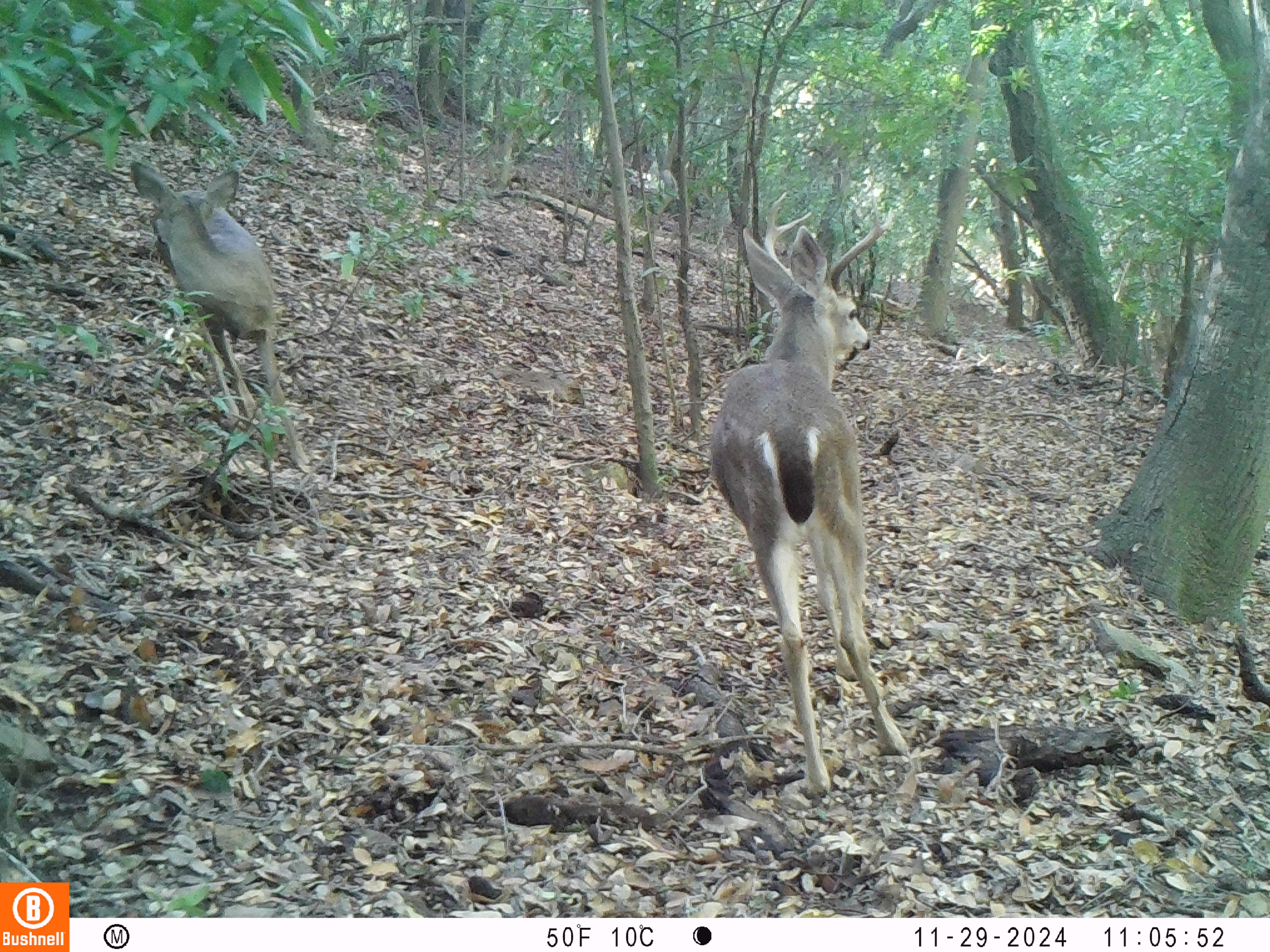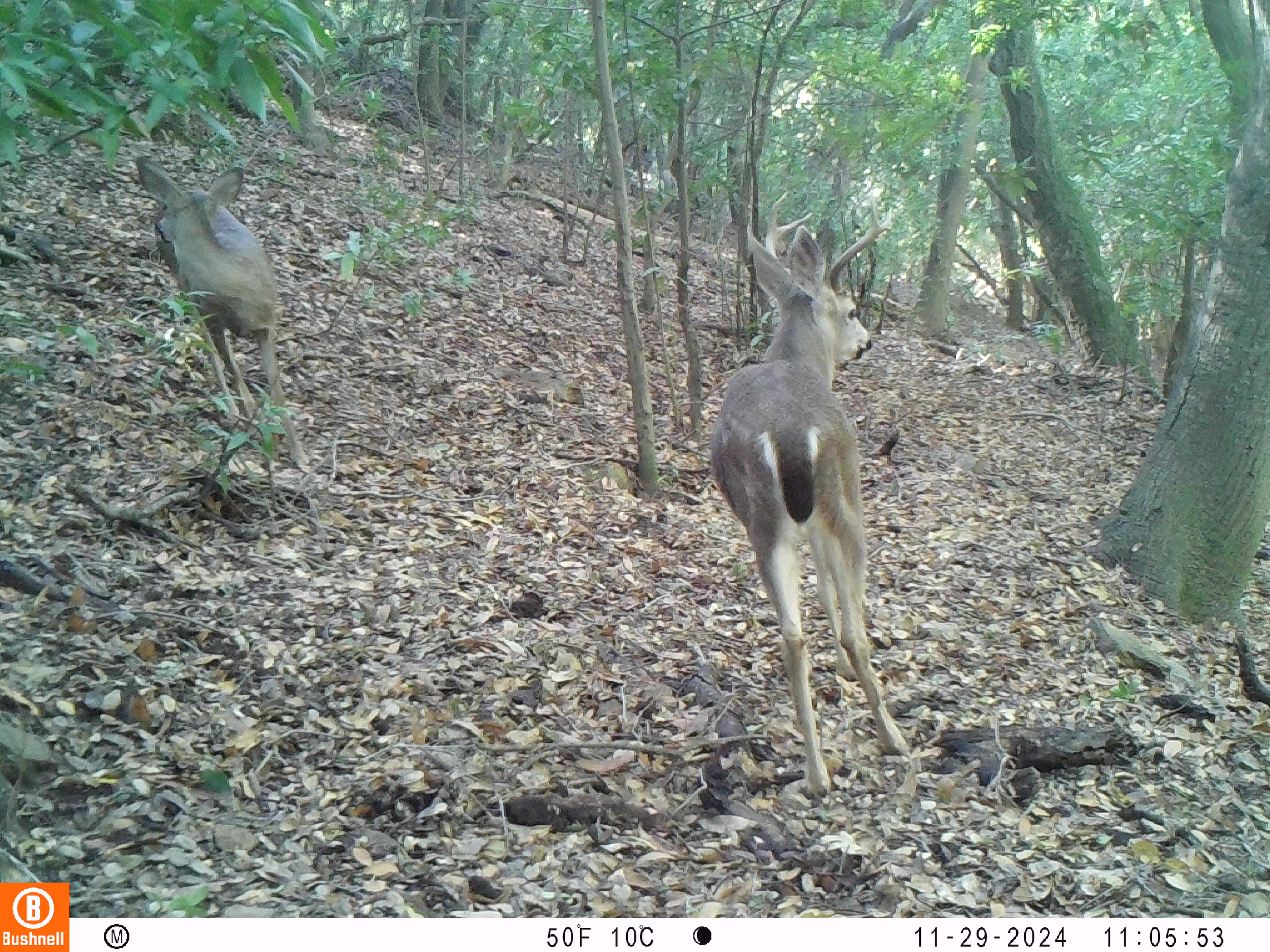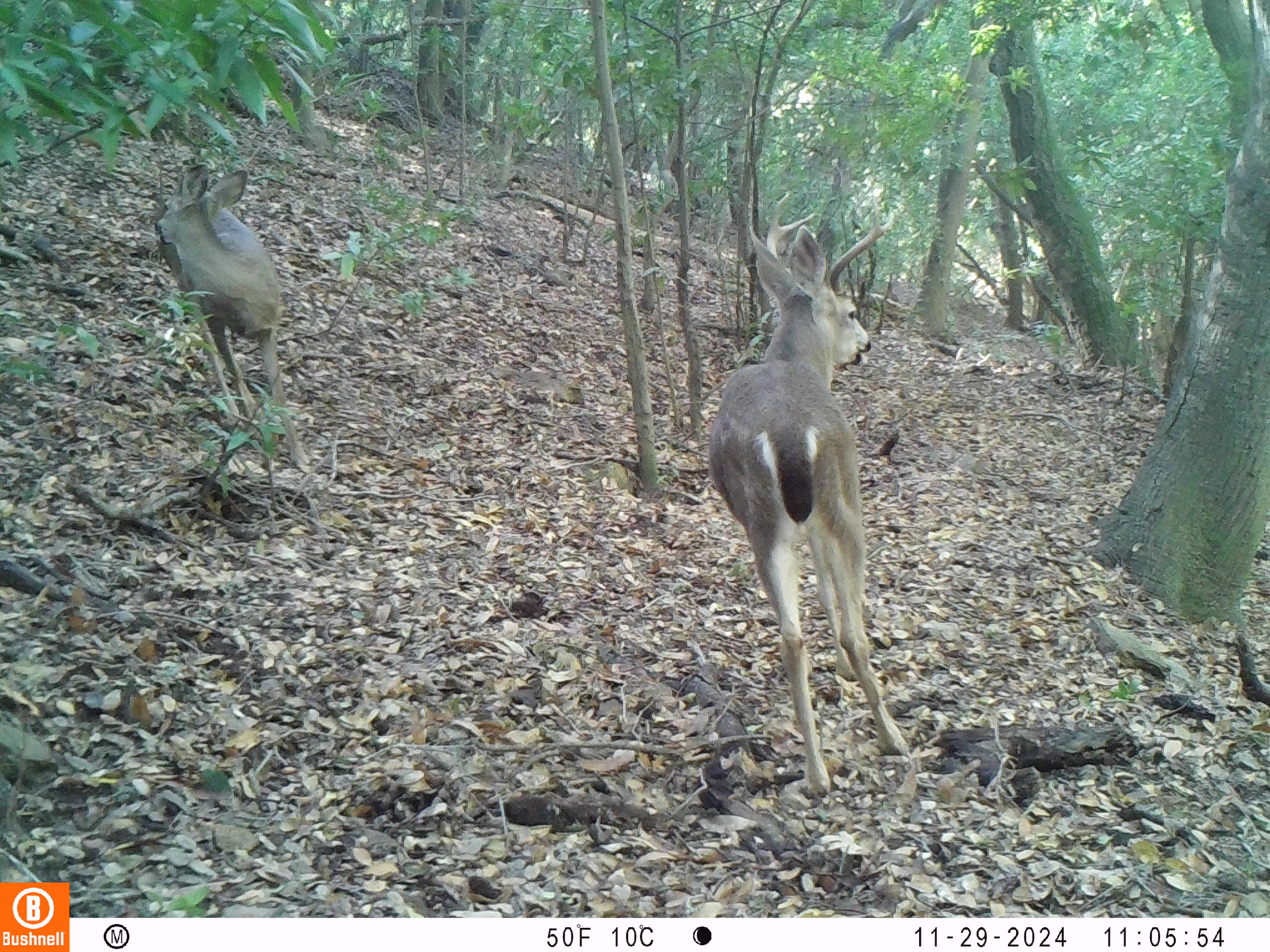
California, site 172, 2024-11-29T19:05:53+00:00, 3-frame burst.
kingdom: Animalia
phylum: Chordata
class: Mammalia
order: Artiodactyla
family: Cervidae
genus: Odocoileus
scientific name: Odocoileus hemionus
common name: mule deer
Mule deer (Odocoileus hemionus).